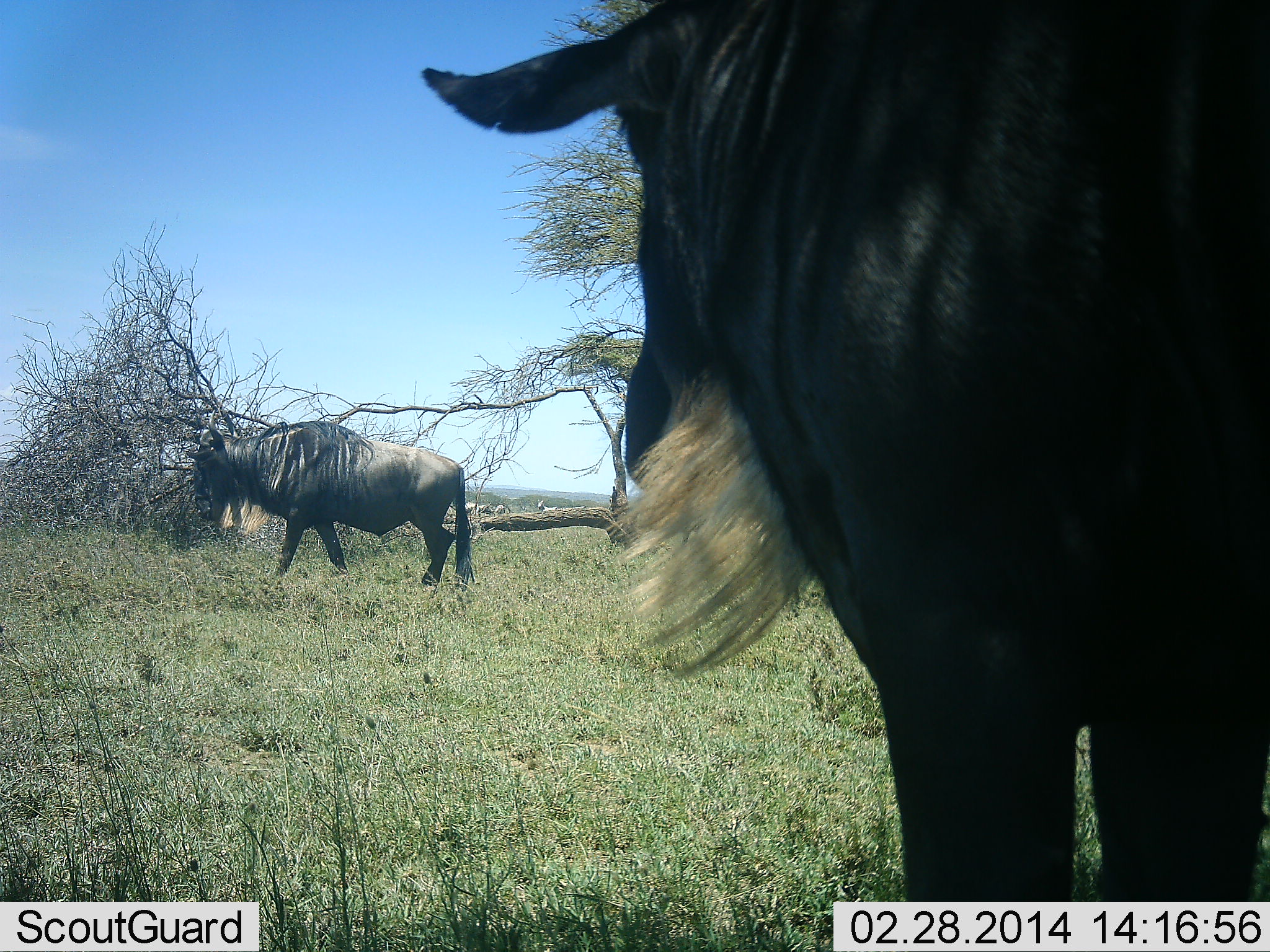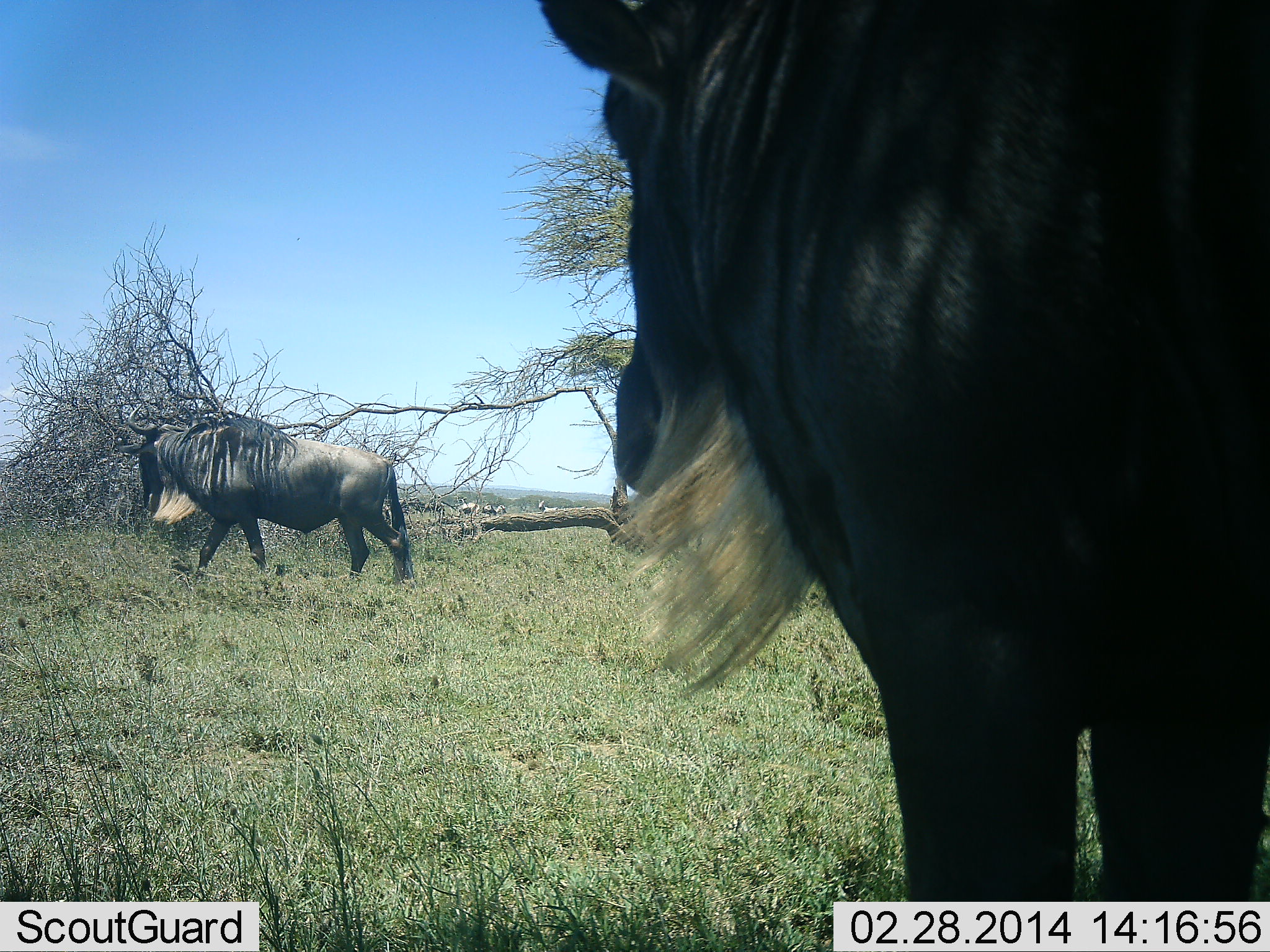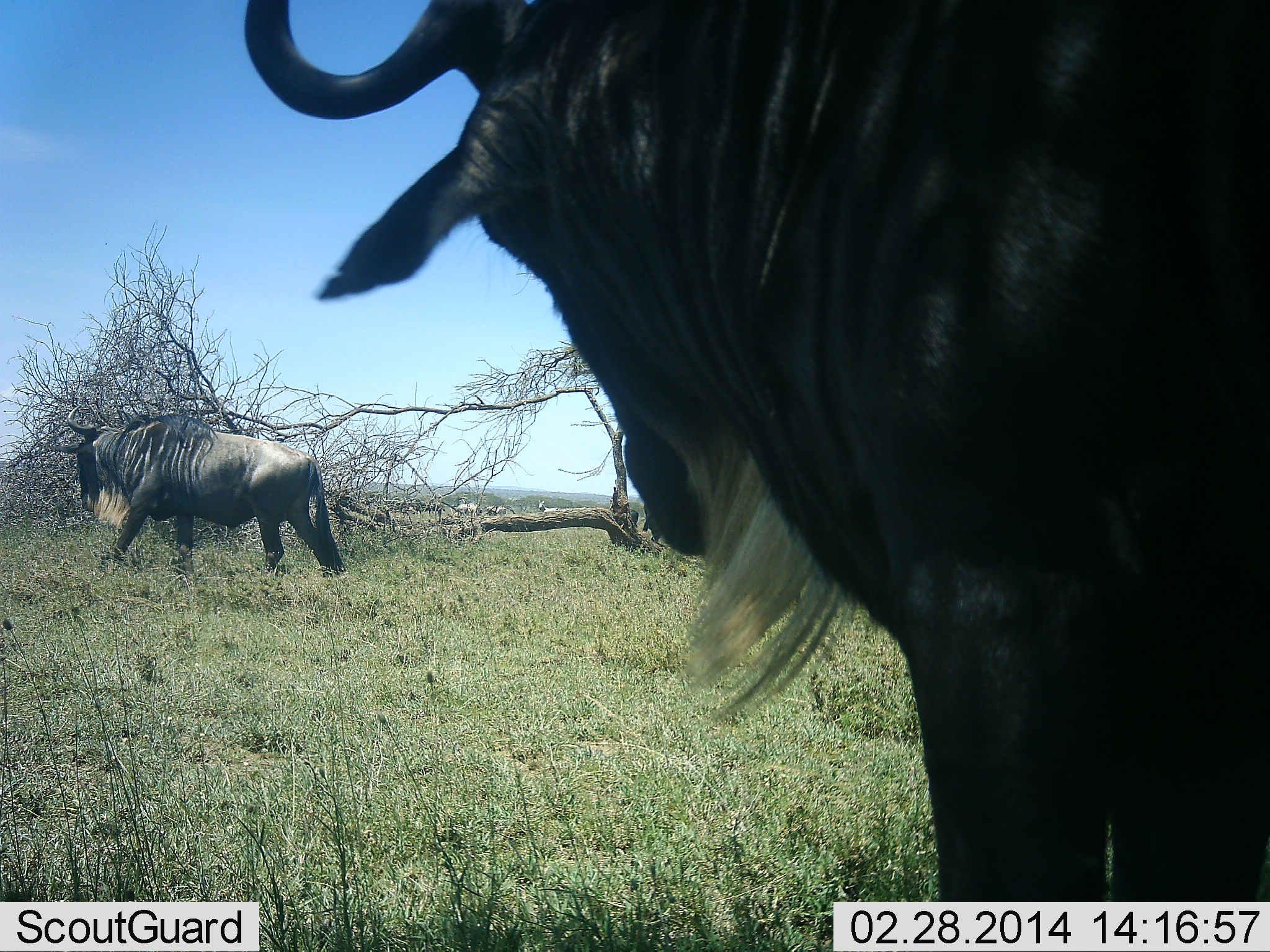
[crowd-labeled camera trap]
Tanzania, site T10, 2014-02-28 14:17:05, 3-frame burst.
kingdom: Animalia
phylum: Chordata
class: Mammalia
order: Artiodactyla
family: Bovidae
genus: Connochaetes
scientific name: Connochaetes taurinus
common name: blue wildebeest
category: wildebeest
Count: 2.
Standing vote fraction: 92%.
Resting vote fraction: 8%.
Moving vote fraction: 77%.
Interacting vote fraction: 0%.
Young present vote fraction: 0%.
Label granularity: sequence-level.